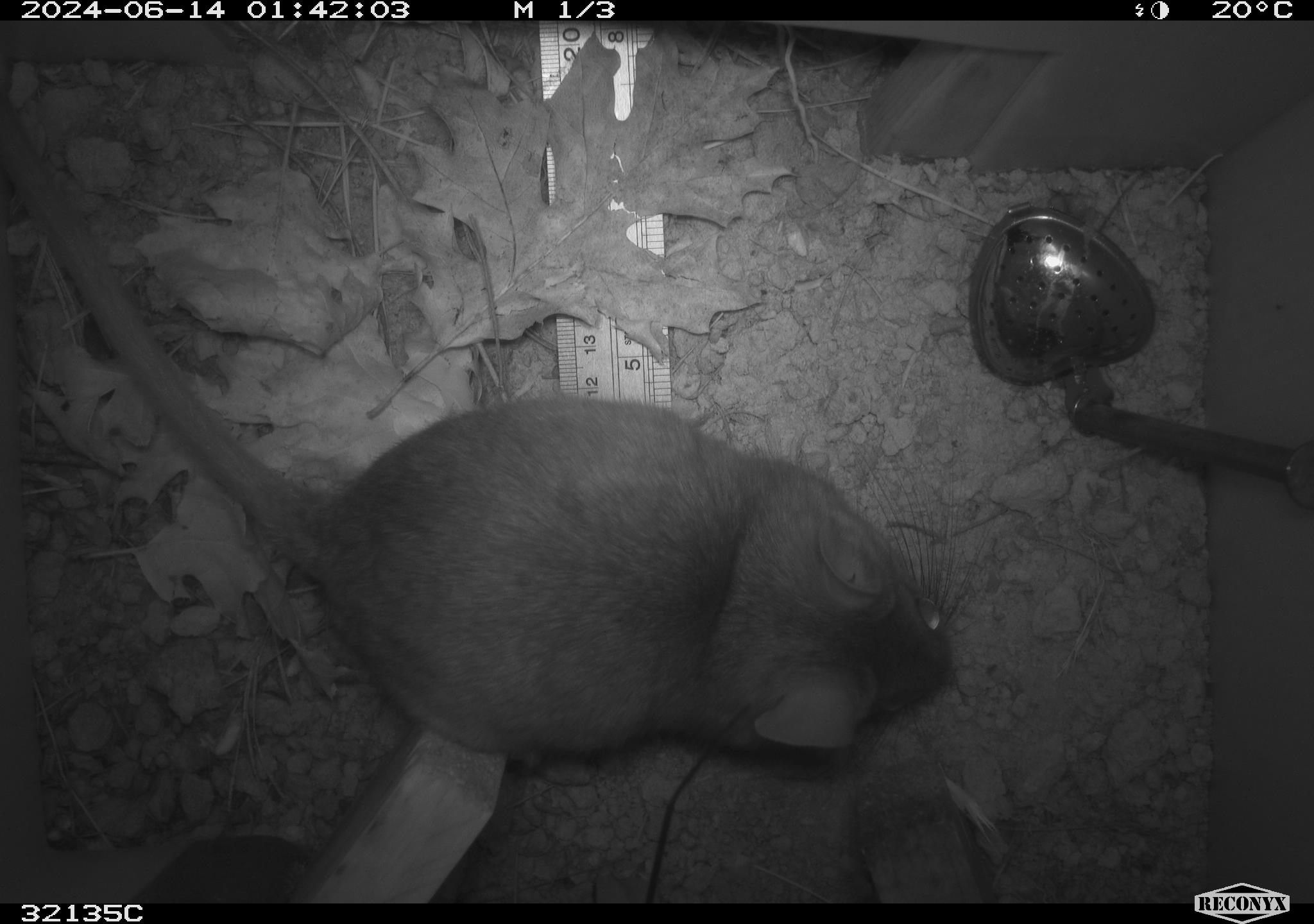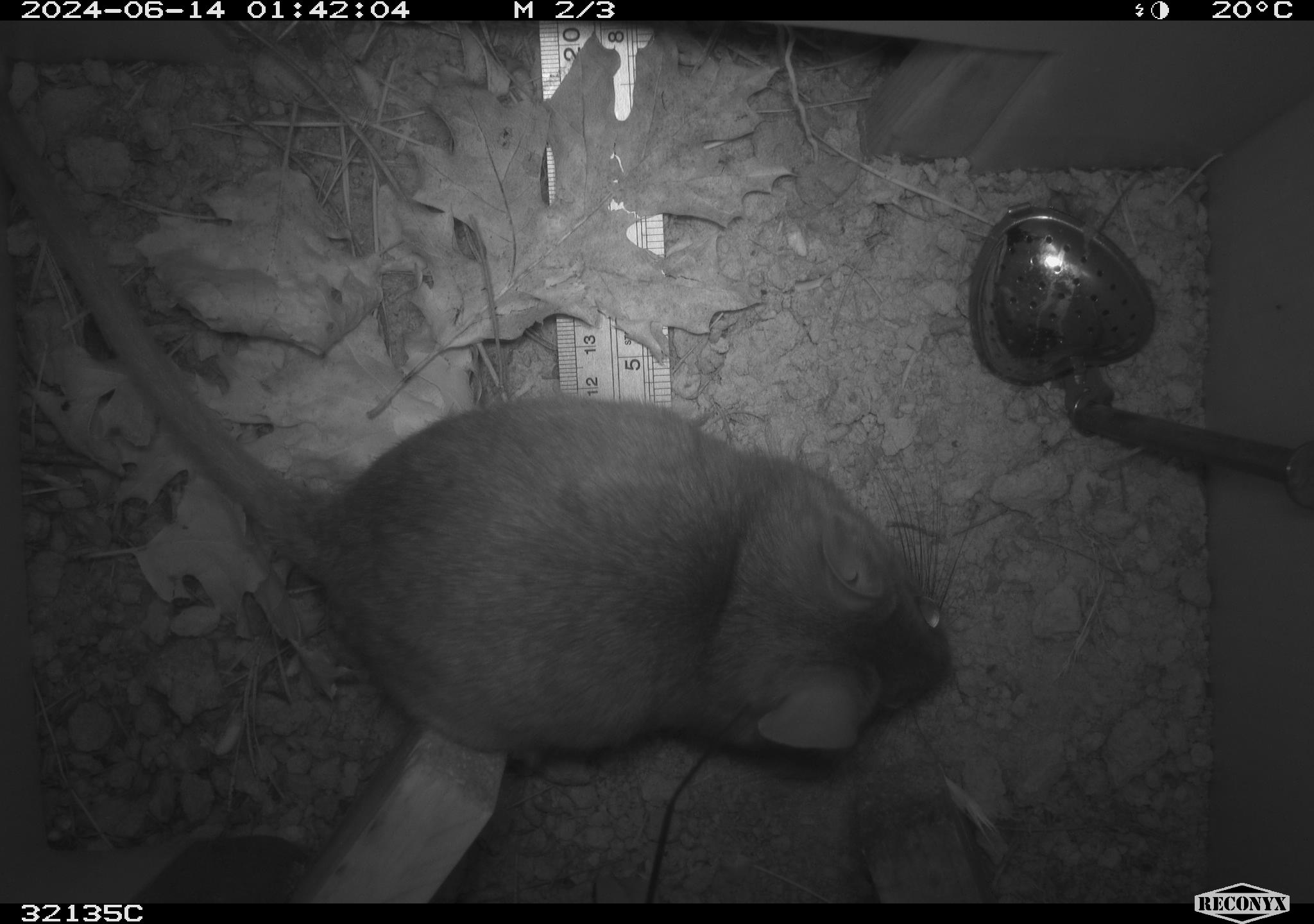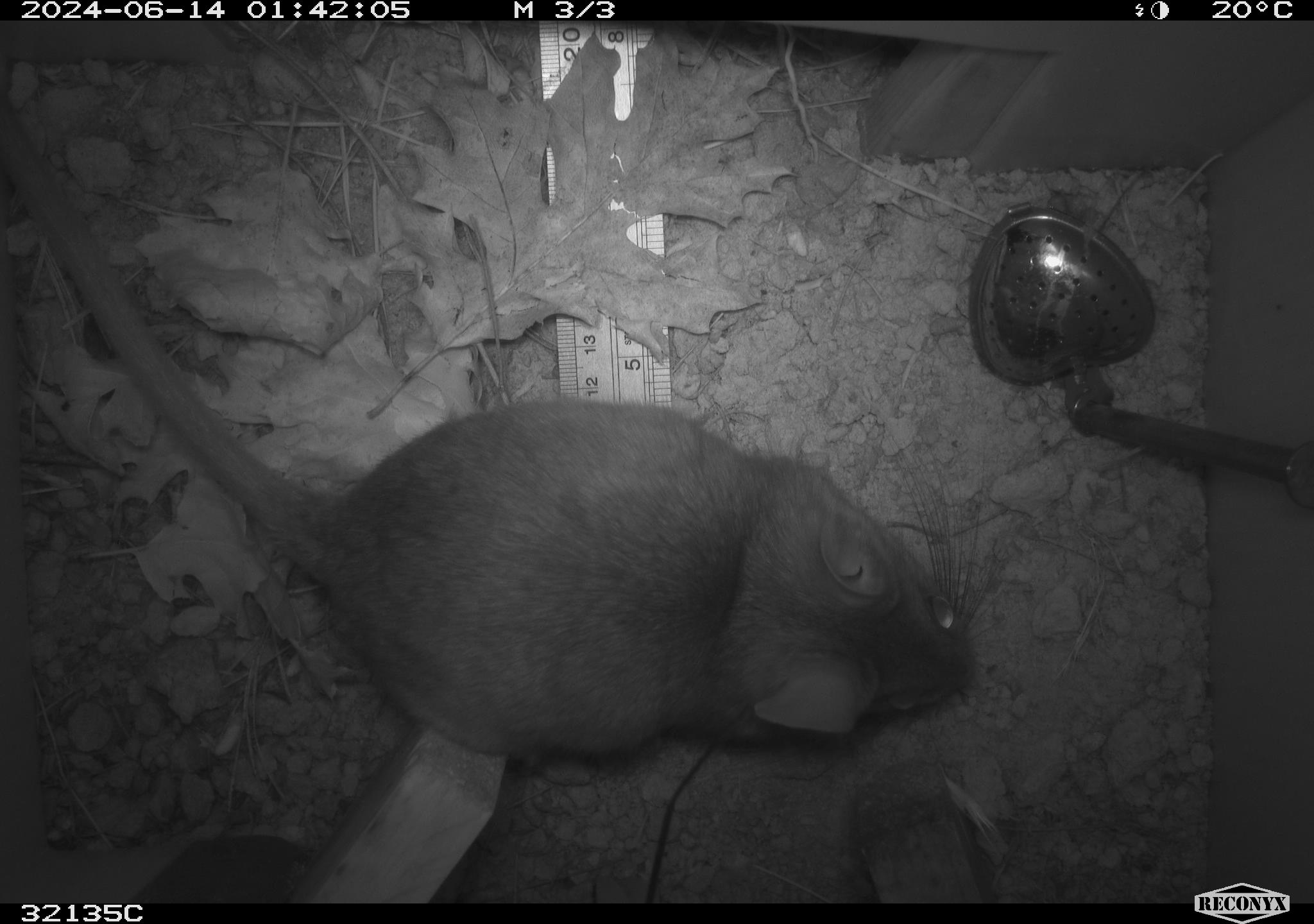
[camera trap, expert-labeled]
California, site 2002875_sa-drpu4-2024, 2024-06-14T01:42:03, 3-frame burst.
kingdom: Animalia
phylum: Chordata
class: Mammalia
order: Rodentia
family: Cricetidae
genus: Neotoma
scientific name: Neotoma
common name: pack rat or woodrat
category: neotoma species